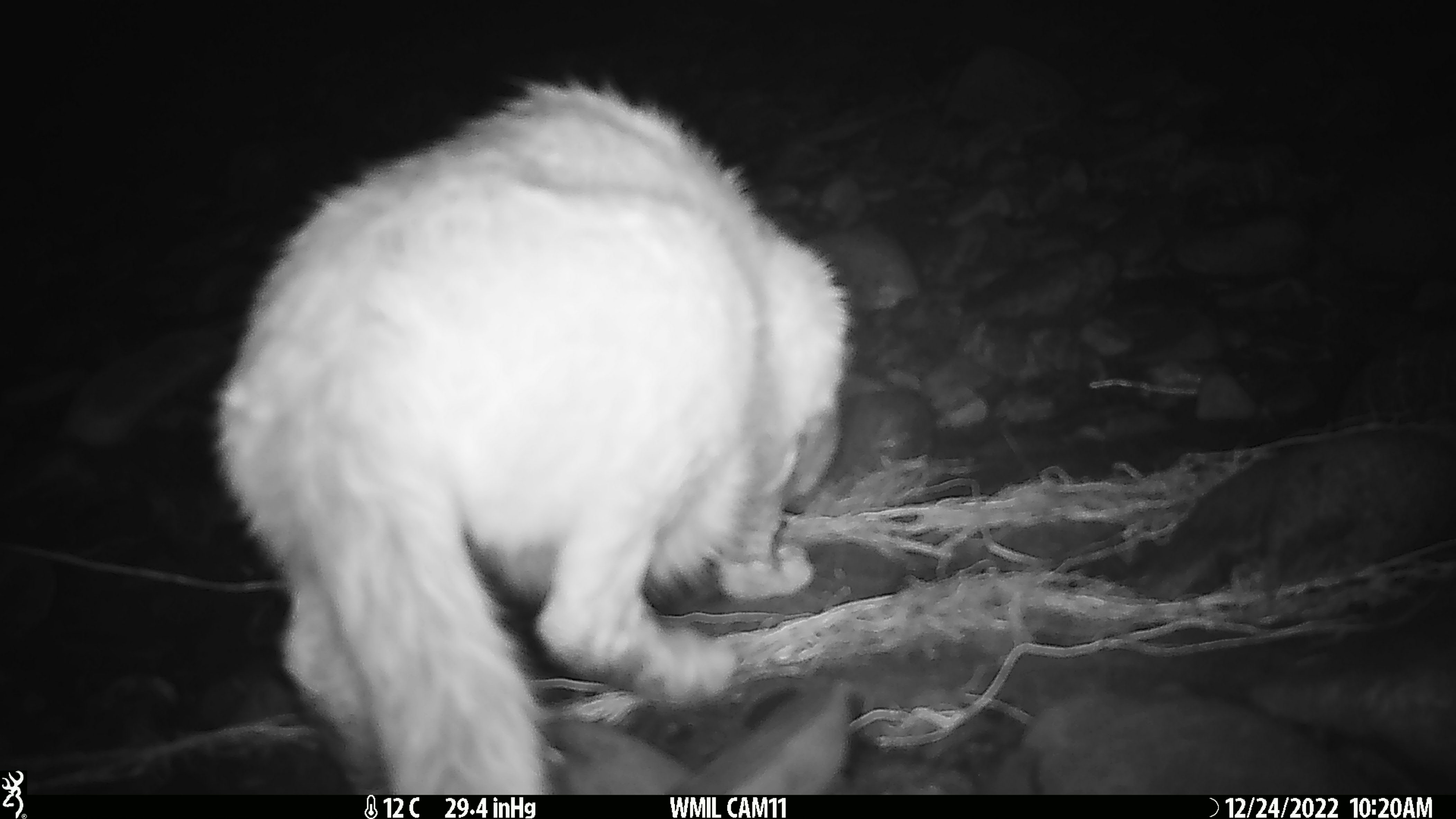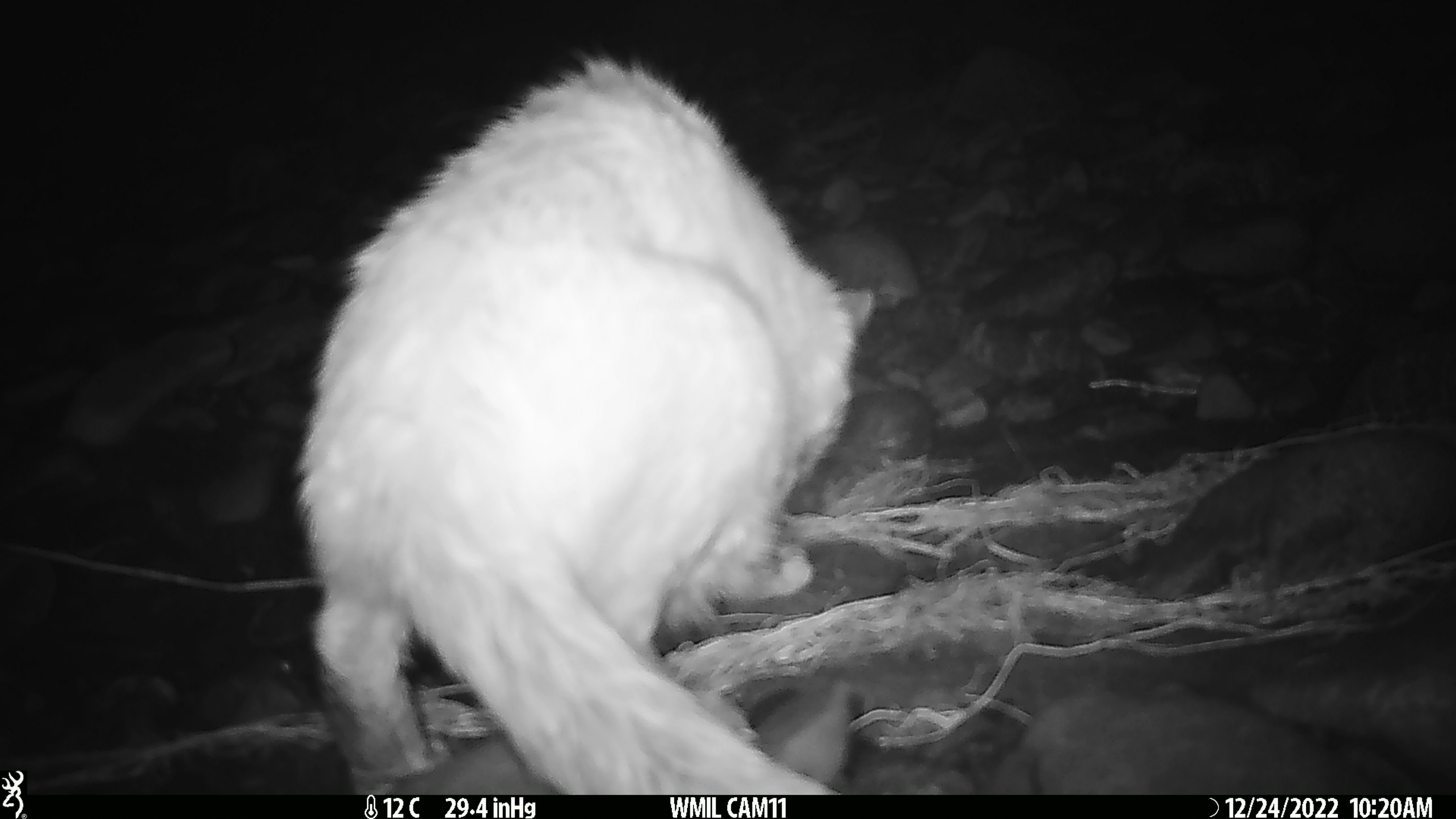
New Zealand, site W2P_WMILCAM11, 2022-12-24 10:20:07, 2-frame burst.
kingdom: Animalia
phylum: Chordata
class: Mammalia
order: Carnivora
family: Felidae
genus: Felis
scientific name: Felis catus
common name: domestic cat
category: cat